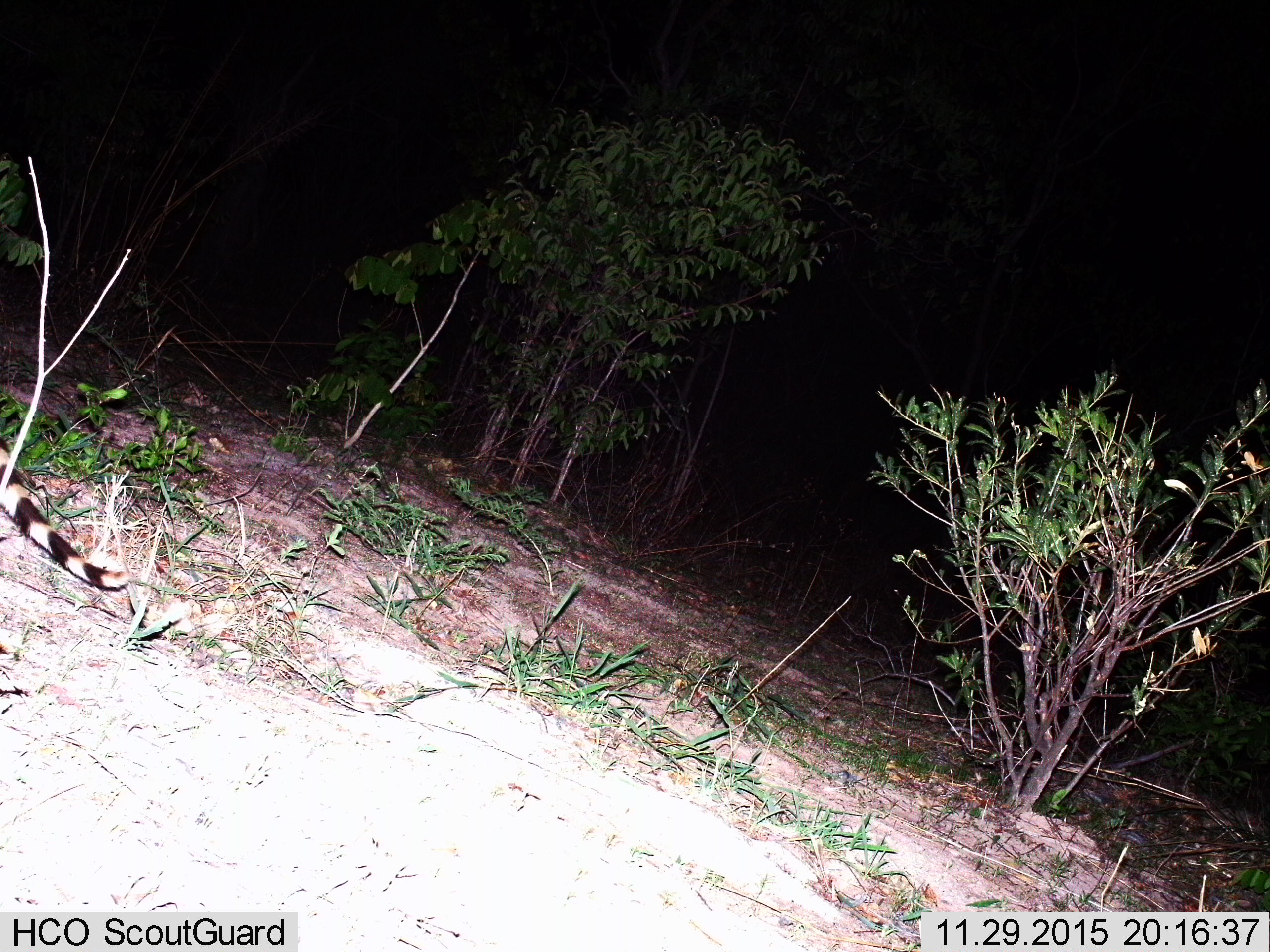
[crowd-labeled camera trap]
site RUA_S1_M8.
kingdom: Animalia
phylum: Chordata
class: Mammalia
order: Carnivora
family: Viverridae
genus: Genetta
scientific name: Genetta genetta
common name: small-spotted genet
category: genetcommonsmallspotted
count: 1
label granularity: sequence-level